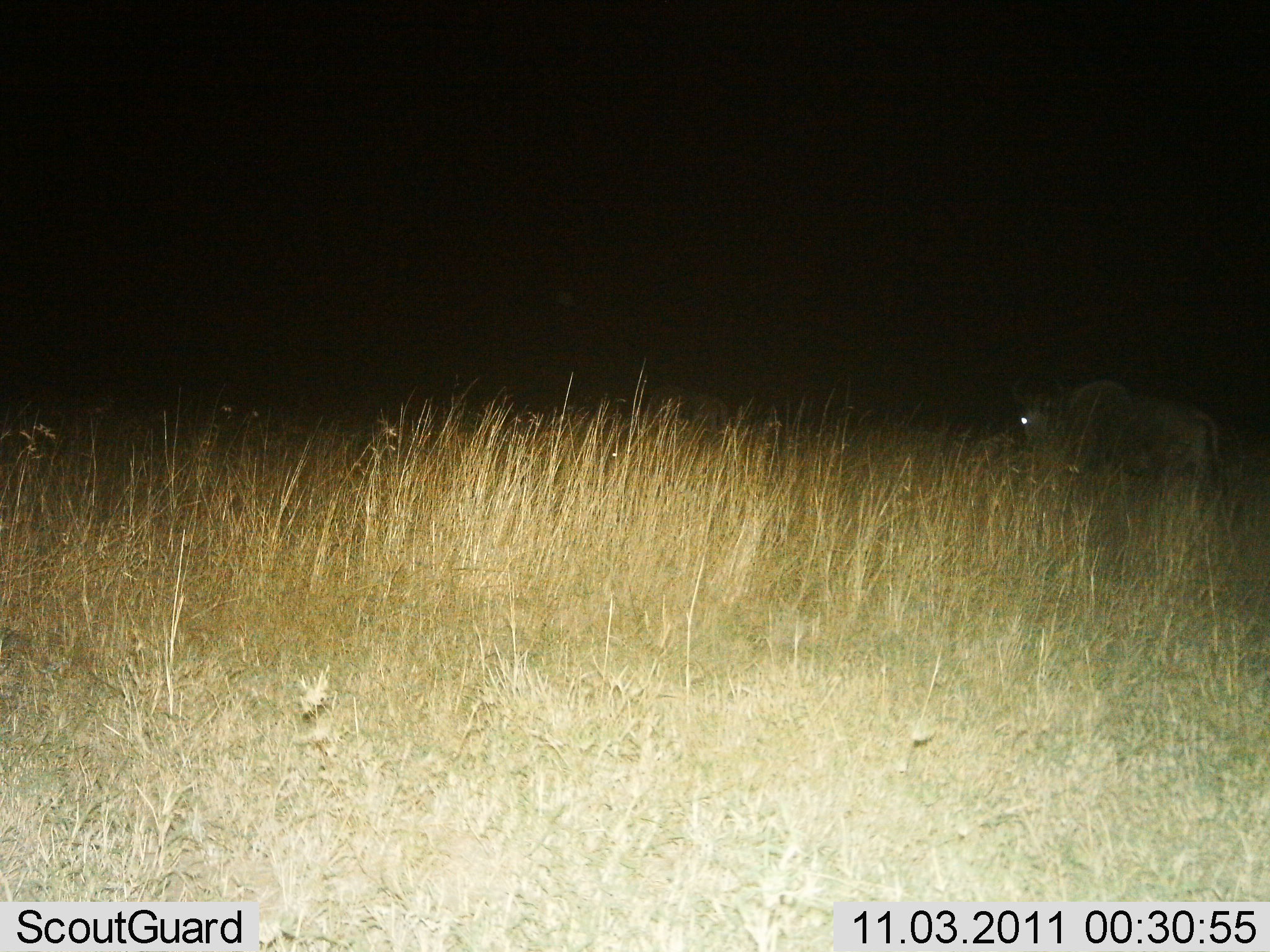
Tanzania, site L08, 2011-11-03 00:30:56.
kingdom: Animalia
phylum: Chordata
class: Mammalia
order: Artiodactyla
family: Bovidae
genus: Connochaetes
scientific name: Connochaetes taurinus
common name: blue wildebeest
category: wildebeest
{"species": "wildebeest (blue wildebeest) (Connochaetes taurinus)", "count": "1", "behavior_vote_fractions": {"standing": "25%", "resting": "0%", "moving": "67%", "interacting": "0%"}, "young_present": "0%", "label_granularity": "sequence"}